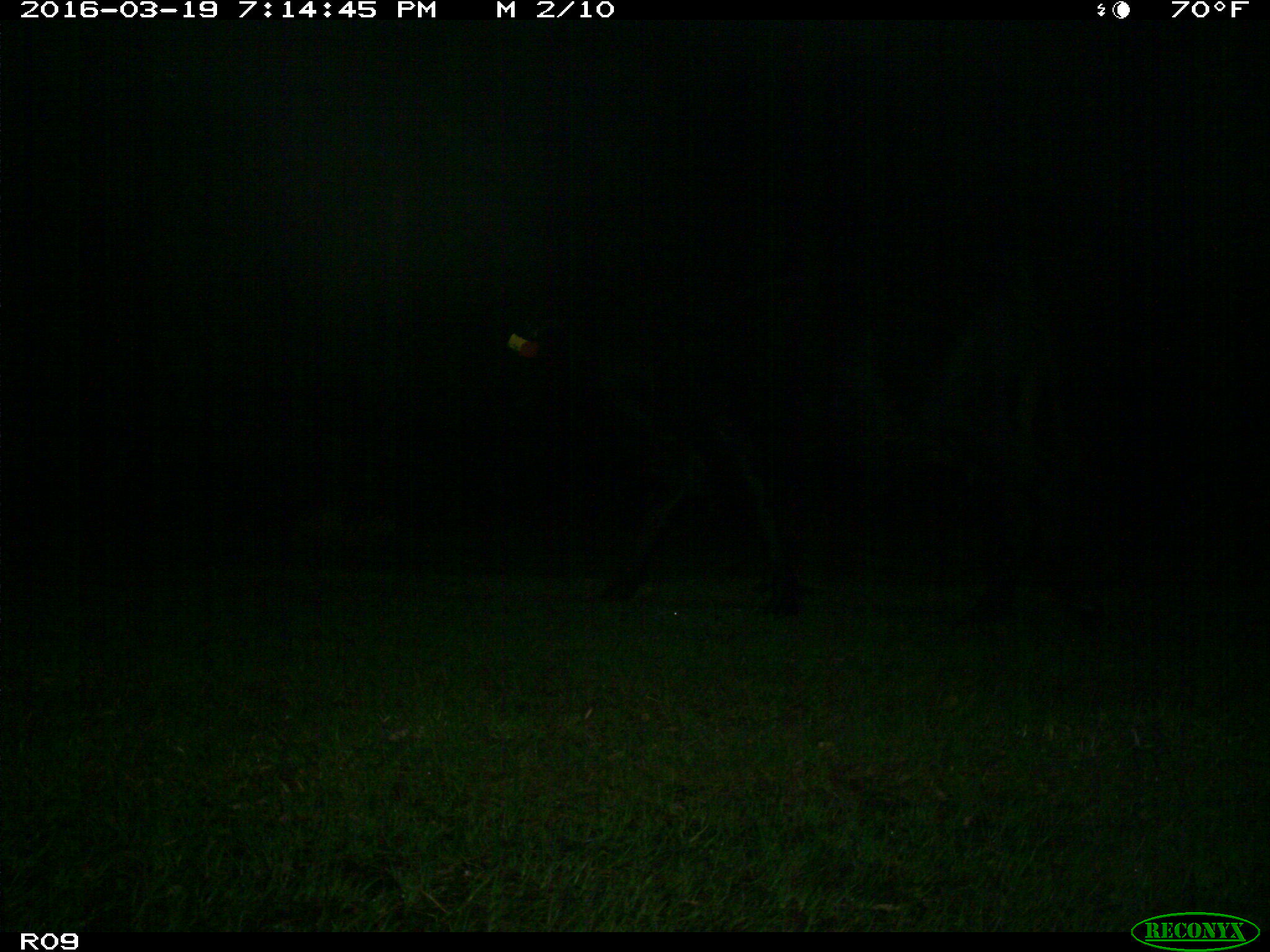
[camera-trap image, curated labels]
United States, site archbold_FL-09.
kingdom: Animalia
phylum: Chordata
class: Mammalia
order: Artiodactyla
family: Bovidae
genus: Bos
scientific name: Bos taurus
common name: domestic cow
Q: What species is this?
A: Bos taurus (domestic cow).